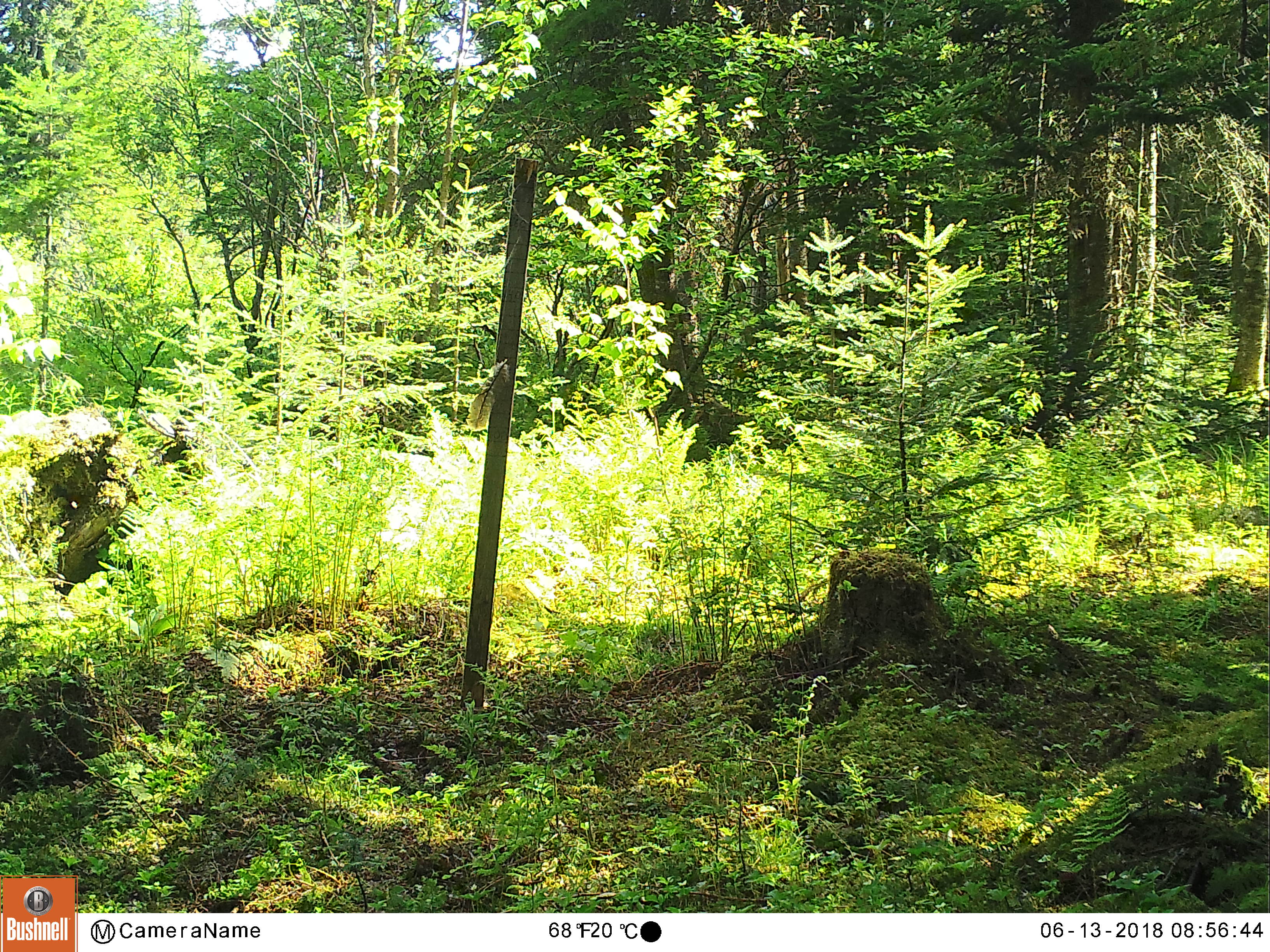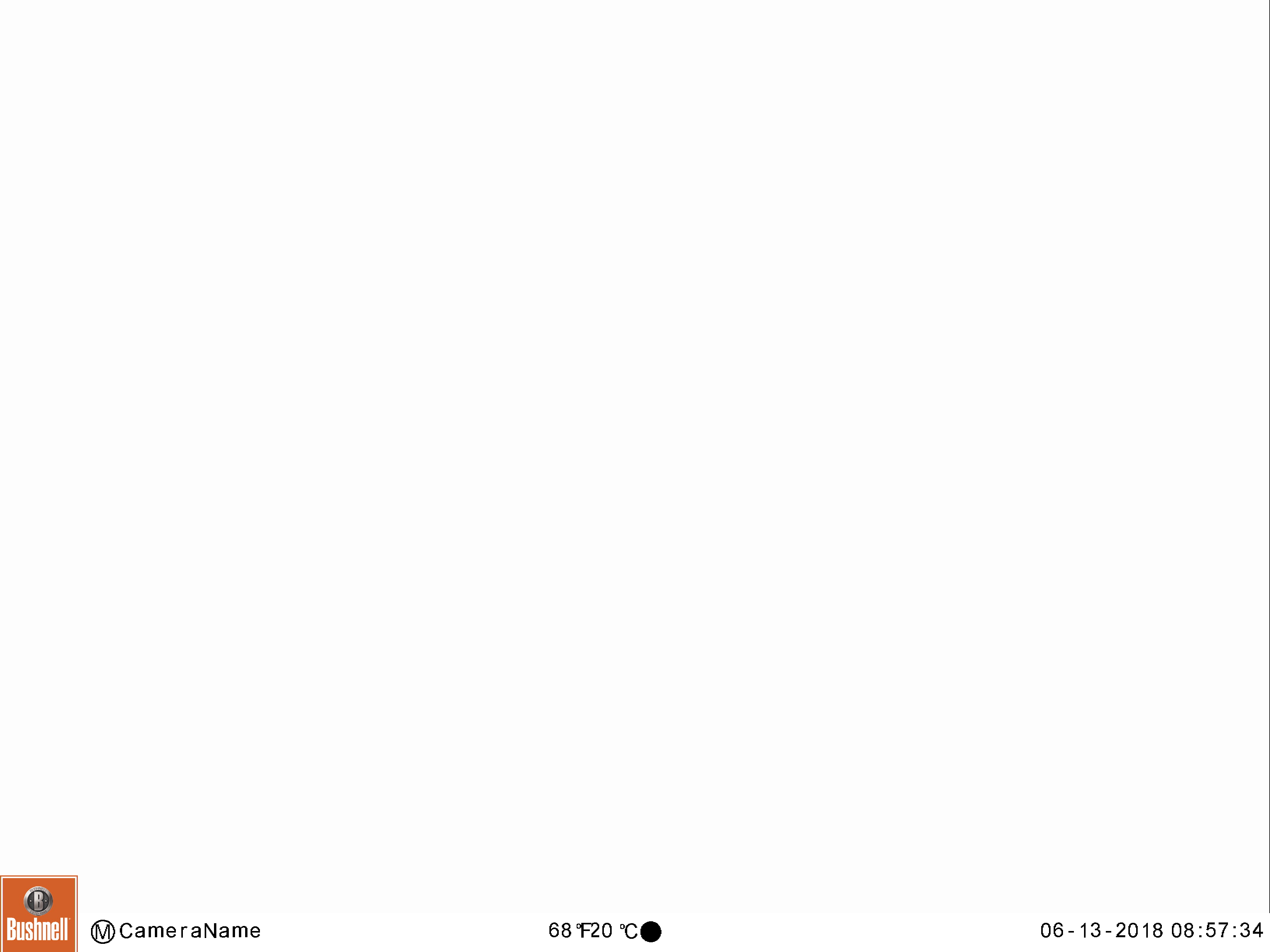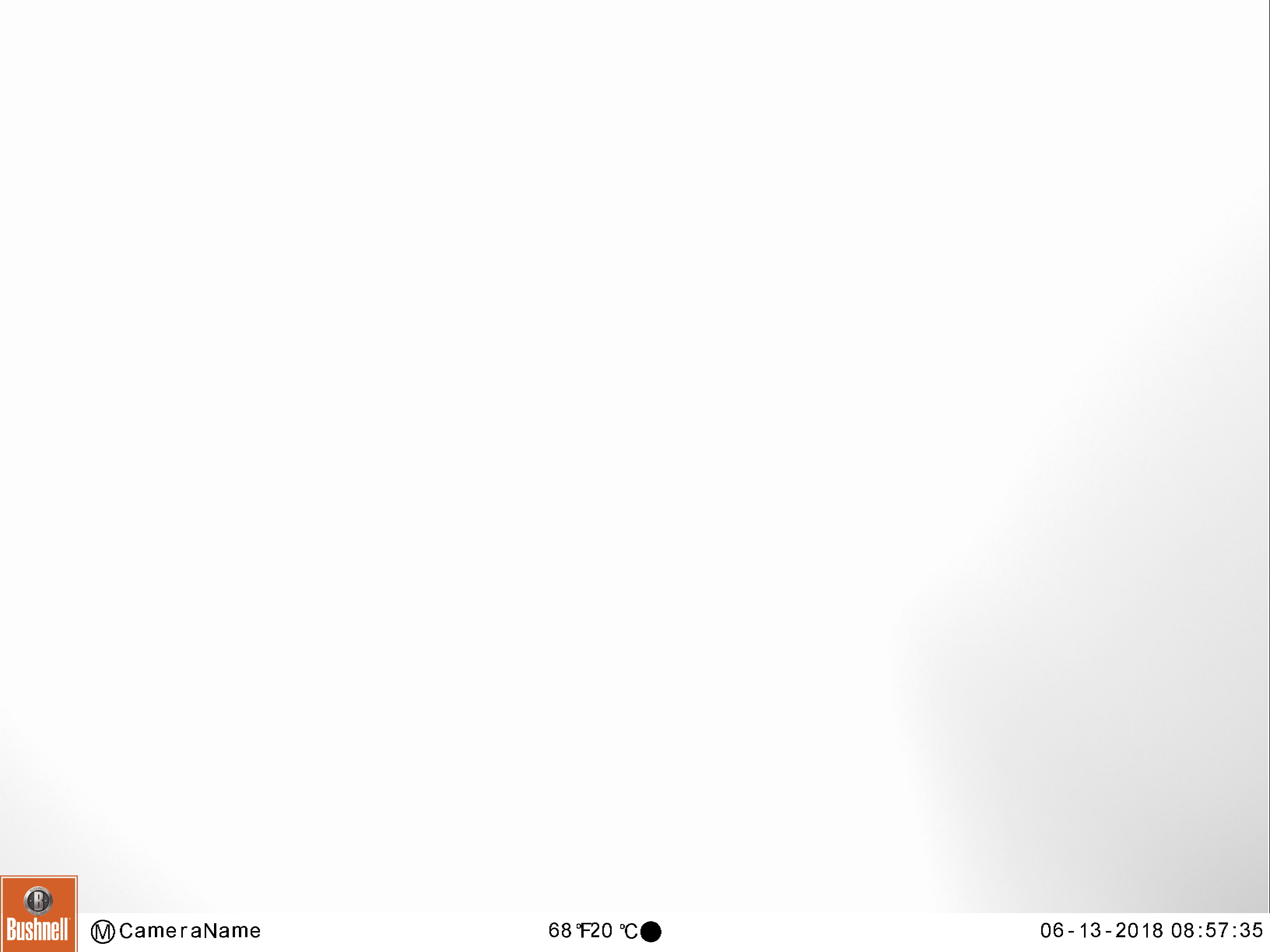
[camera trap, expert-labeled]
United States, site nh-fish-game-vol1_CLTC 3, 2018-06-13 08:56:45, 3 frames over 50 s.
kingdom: Animalia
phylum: Chordata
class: Mammalia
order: Artiodactyla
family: Cervidae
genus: Alces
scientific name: Alces alces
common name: moose